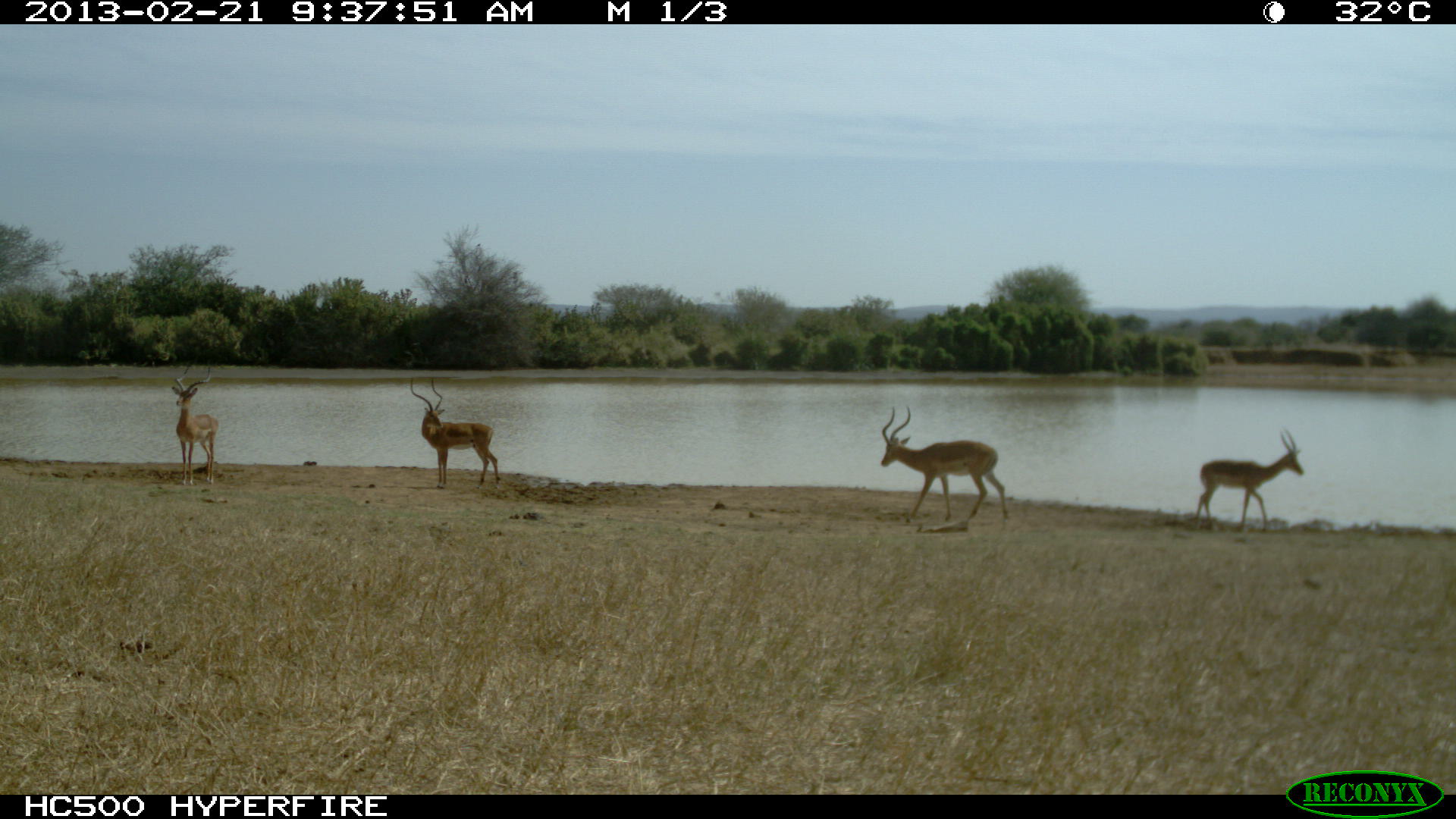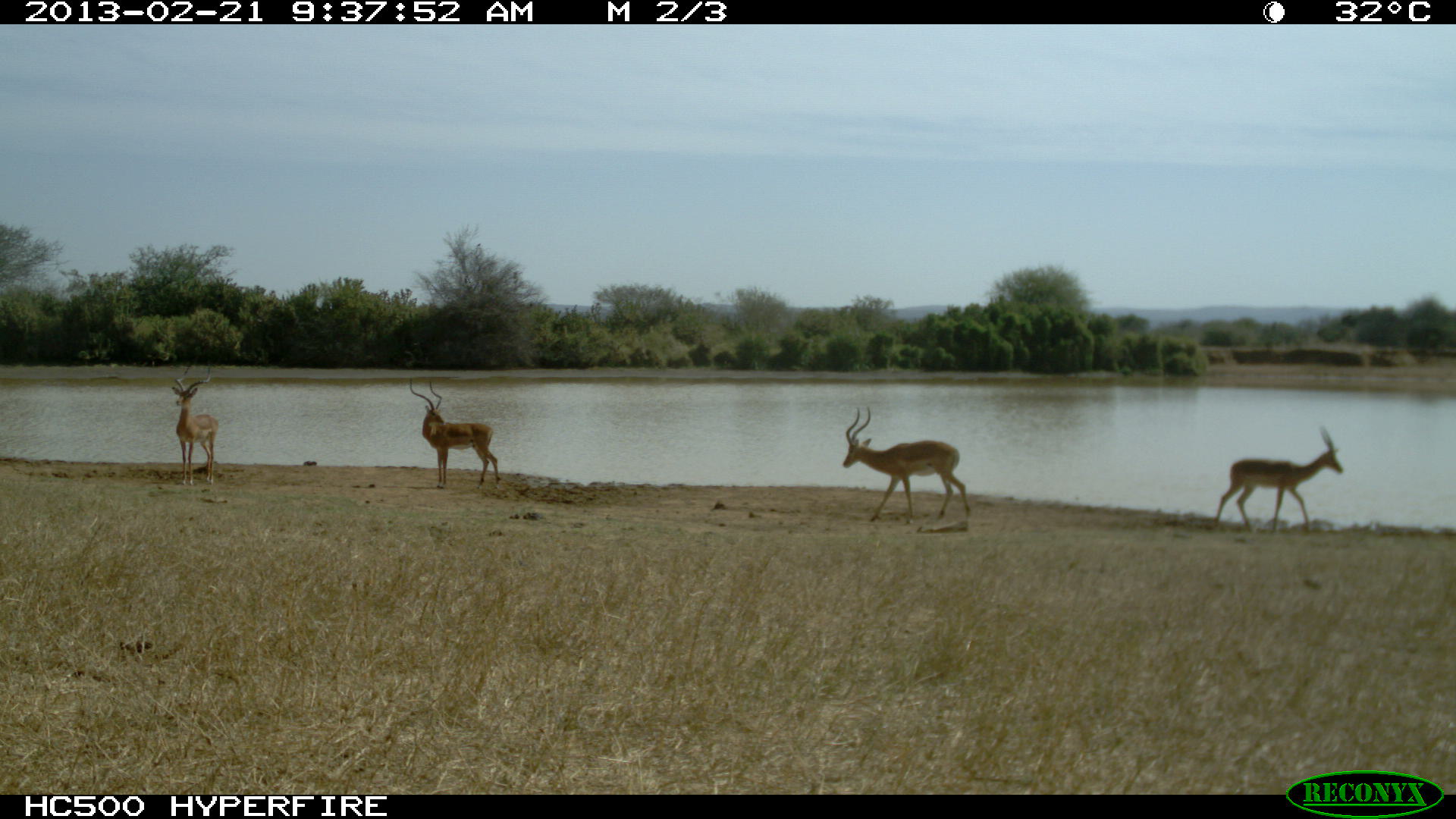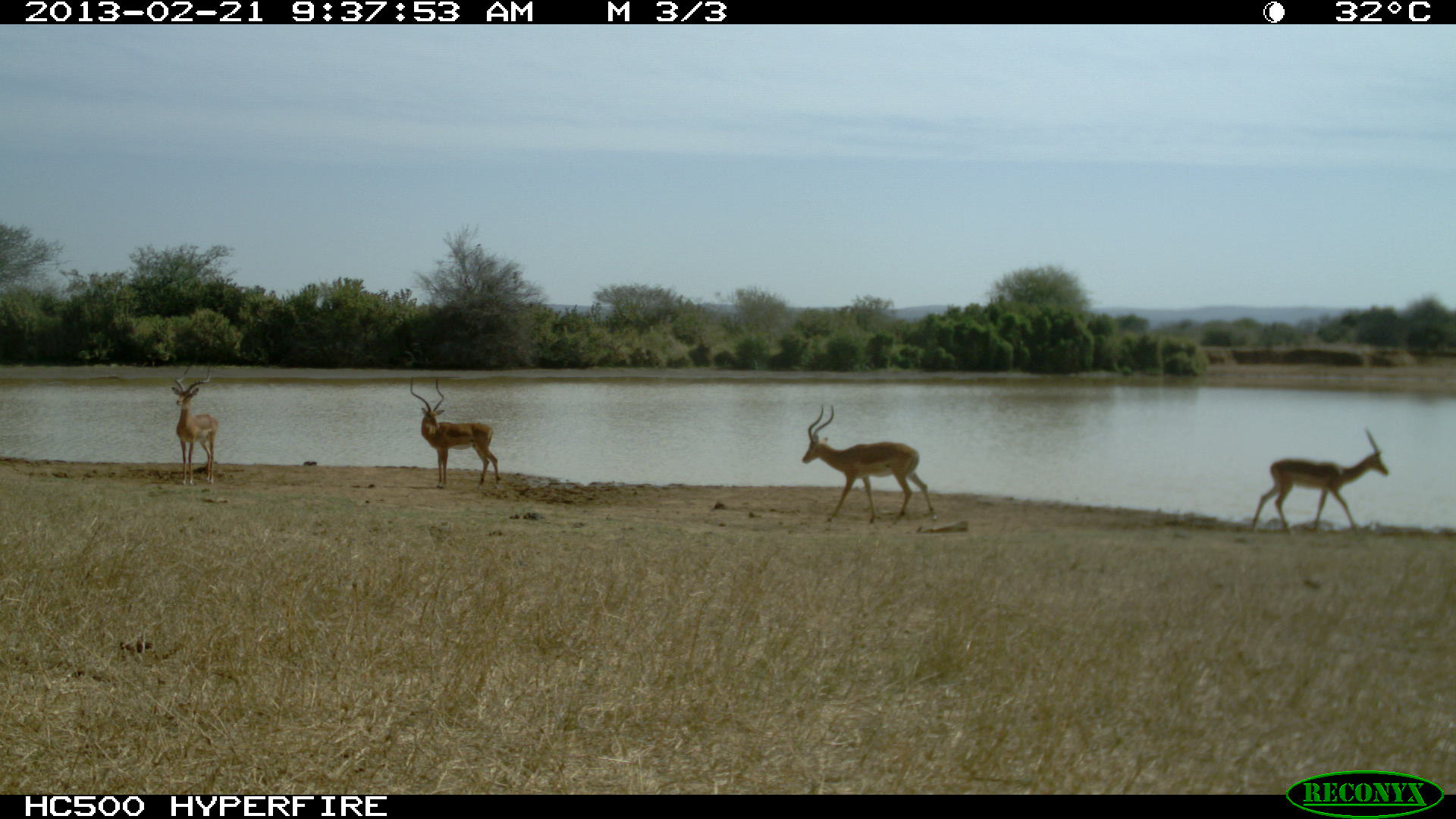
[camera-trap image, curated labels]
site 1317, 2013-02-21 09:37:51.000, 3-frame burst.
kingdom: Animalia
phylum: Chordata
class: Mammalia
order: Artiodactyla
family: Bovidae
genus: Aepyceros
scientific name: Aepyceros melampus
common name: impala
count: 4